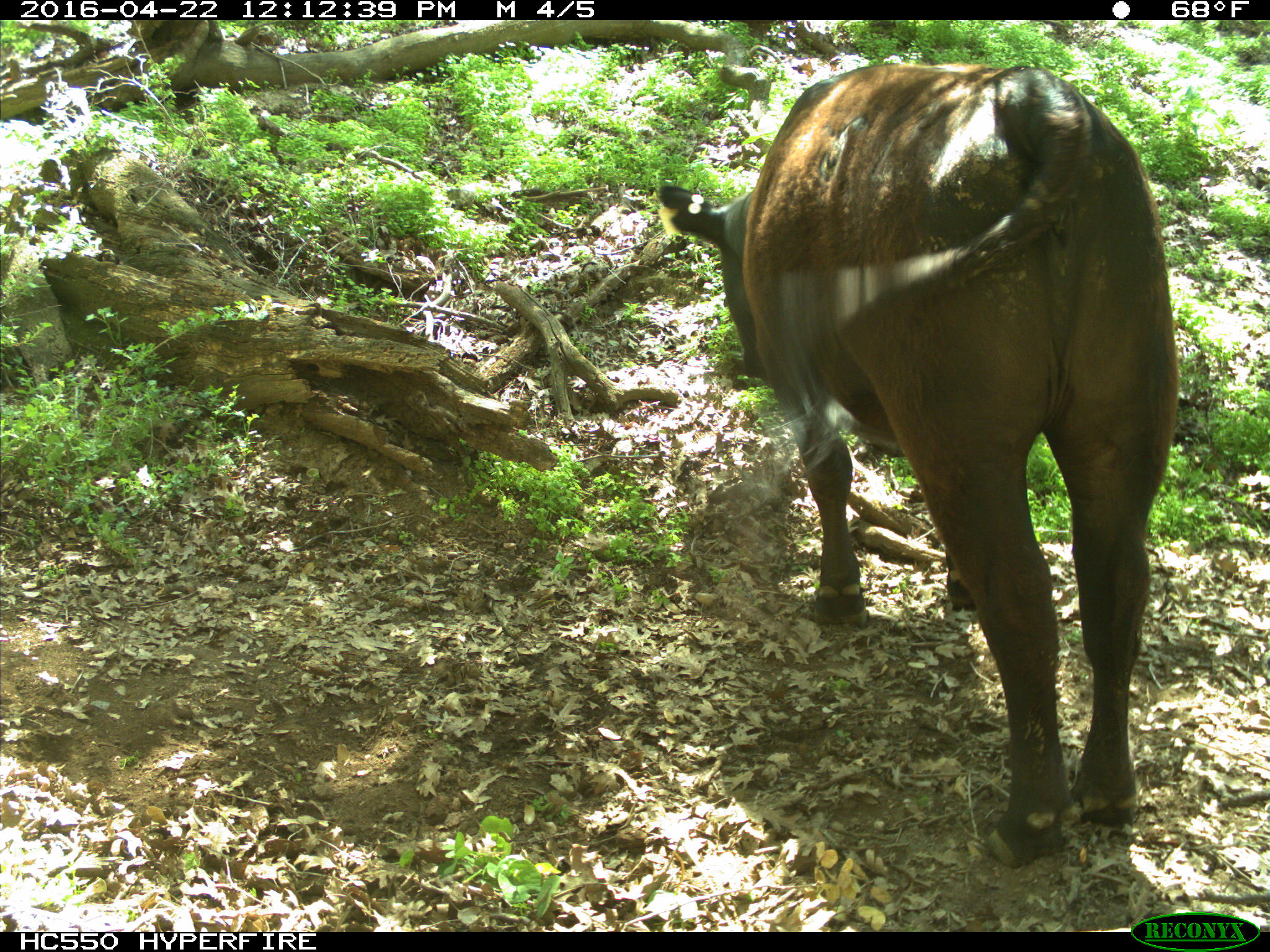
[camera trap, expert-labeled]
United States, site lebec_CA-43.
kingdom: Animalia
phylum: Chordata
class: Mammalia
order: Artiodactyla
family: Bovidae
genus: Bos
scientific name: Bos taurus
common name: domestic cow